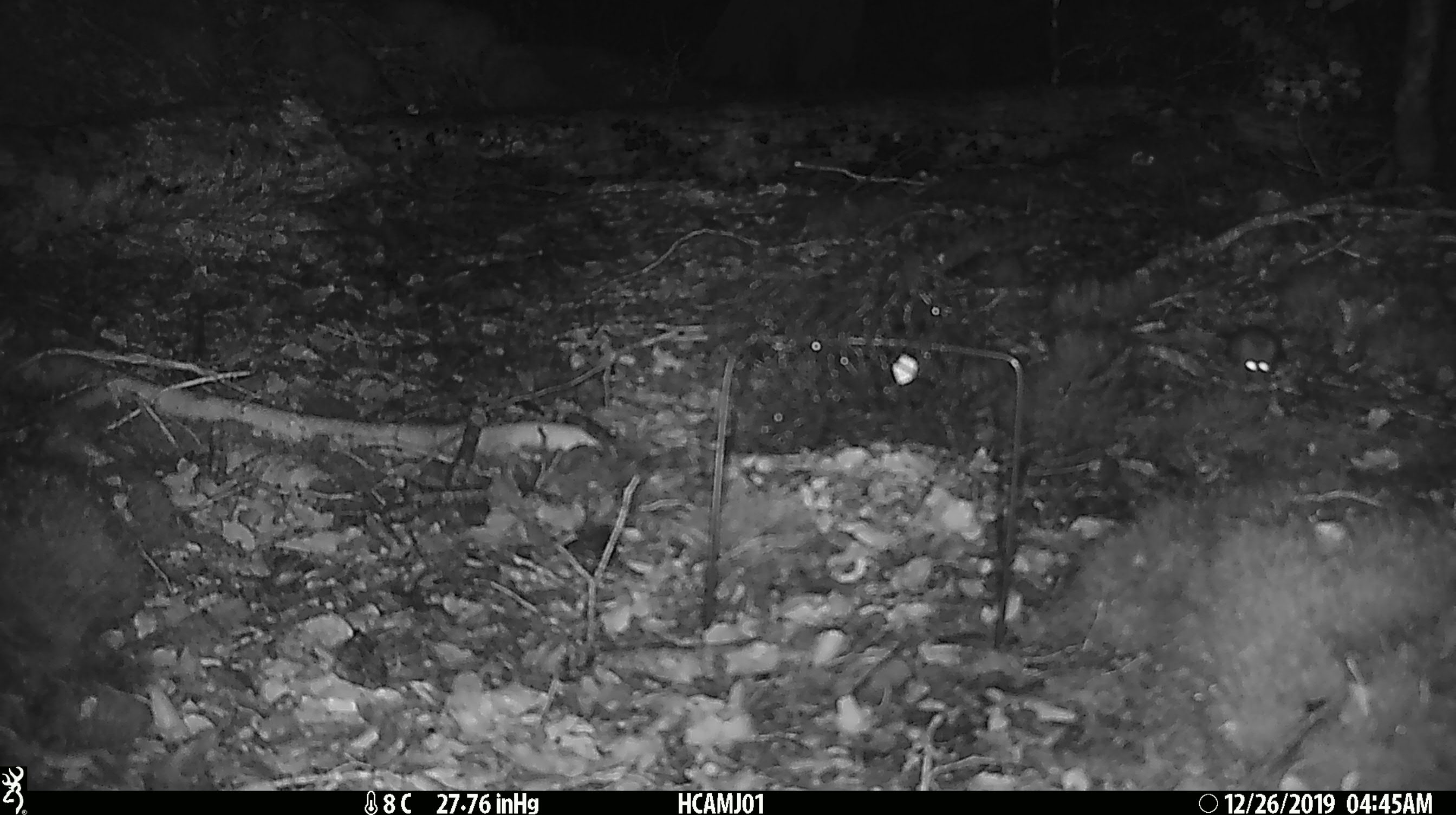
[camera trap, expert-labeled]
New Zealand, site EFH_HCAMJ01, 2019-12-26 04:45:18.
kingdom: Animalia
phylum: Chordata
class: Mammalia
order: Rodentia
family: Muridae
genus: Mus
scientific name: Mus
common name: mouse